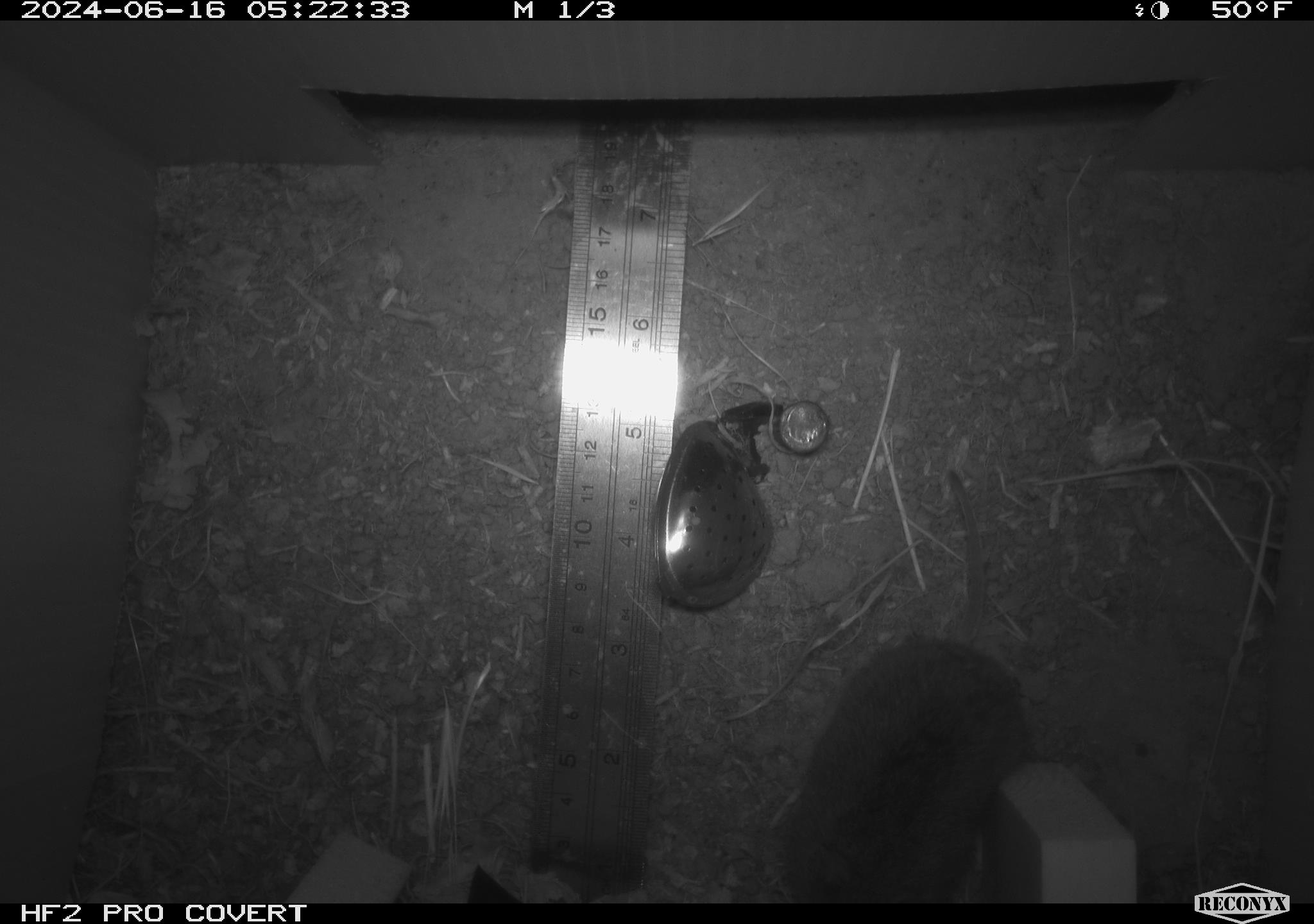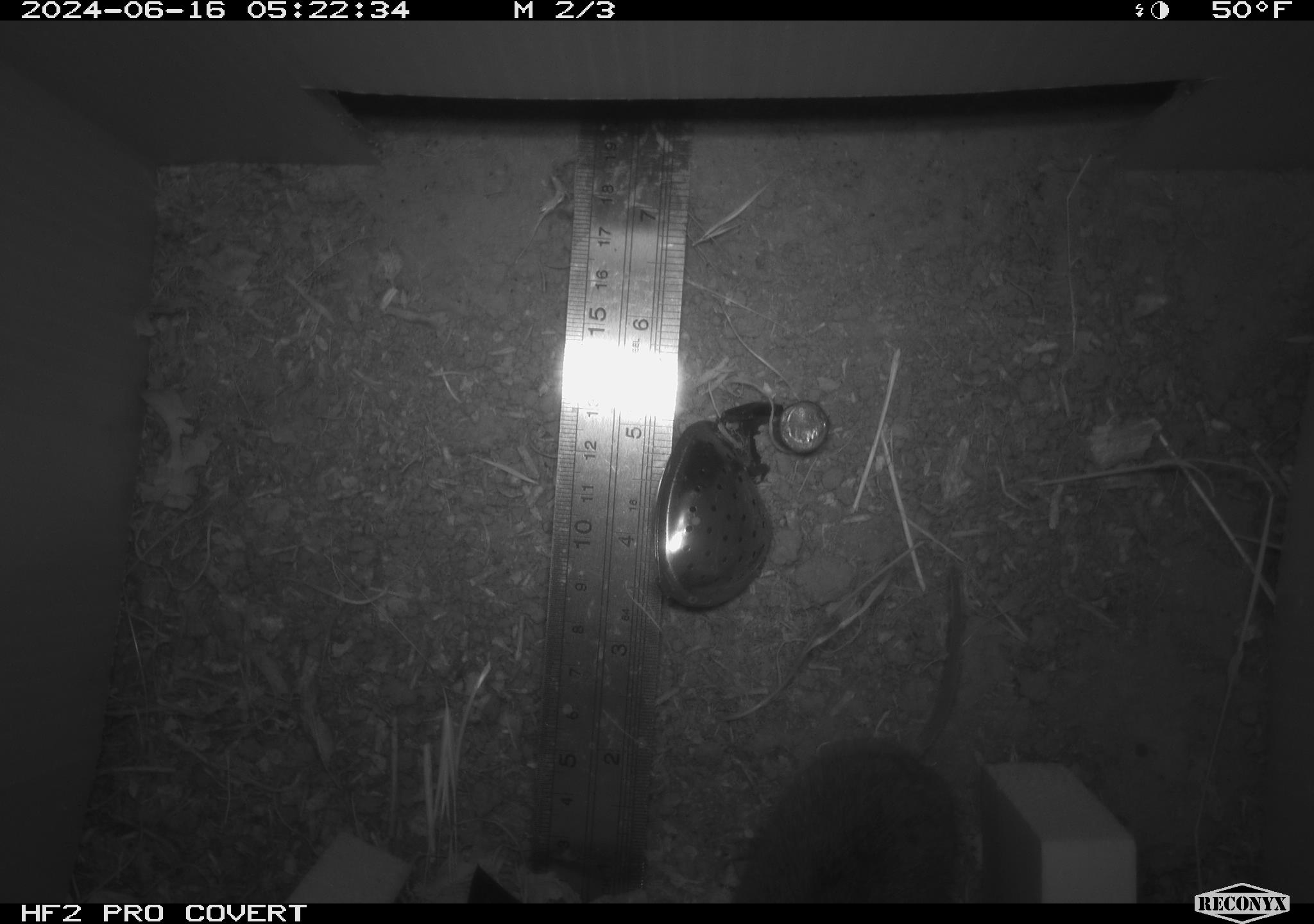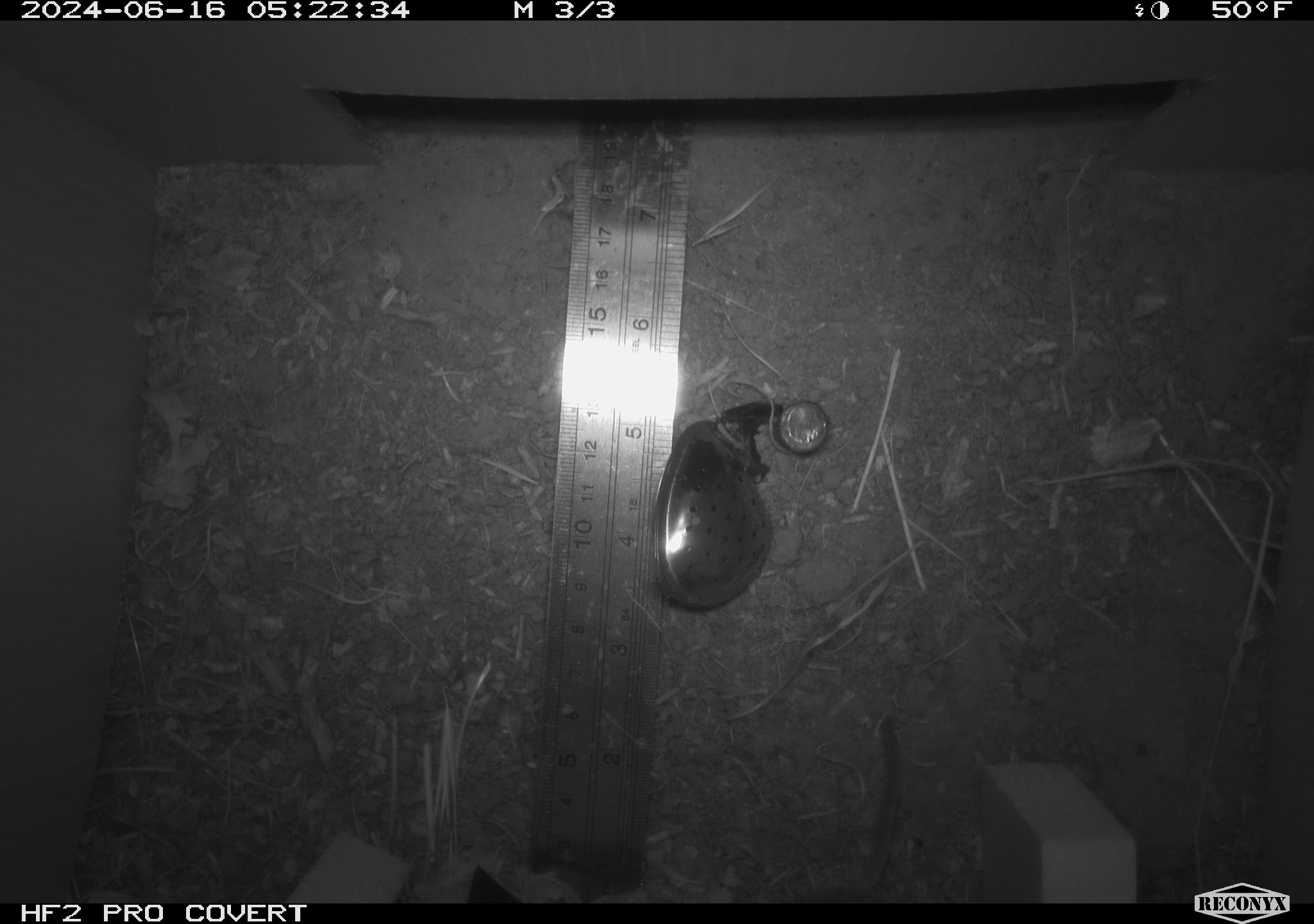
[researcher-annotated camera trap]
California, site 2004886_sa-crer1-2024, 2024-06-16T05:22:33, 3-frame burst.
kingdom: Animalia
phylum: Chordata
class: Mammalia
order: Rodentia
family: Cricetidae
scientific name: Arvicolinae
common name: voles, lemmings, and muskrats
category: arvicolinae subfamily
Arvicolinae subfamily (voles, lemmings, and muskrats) (Arvicolinae).